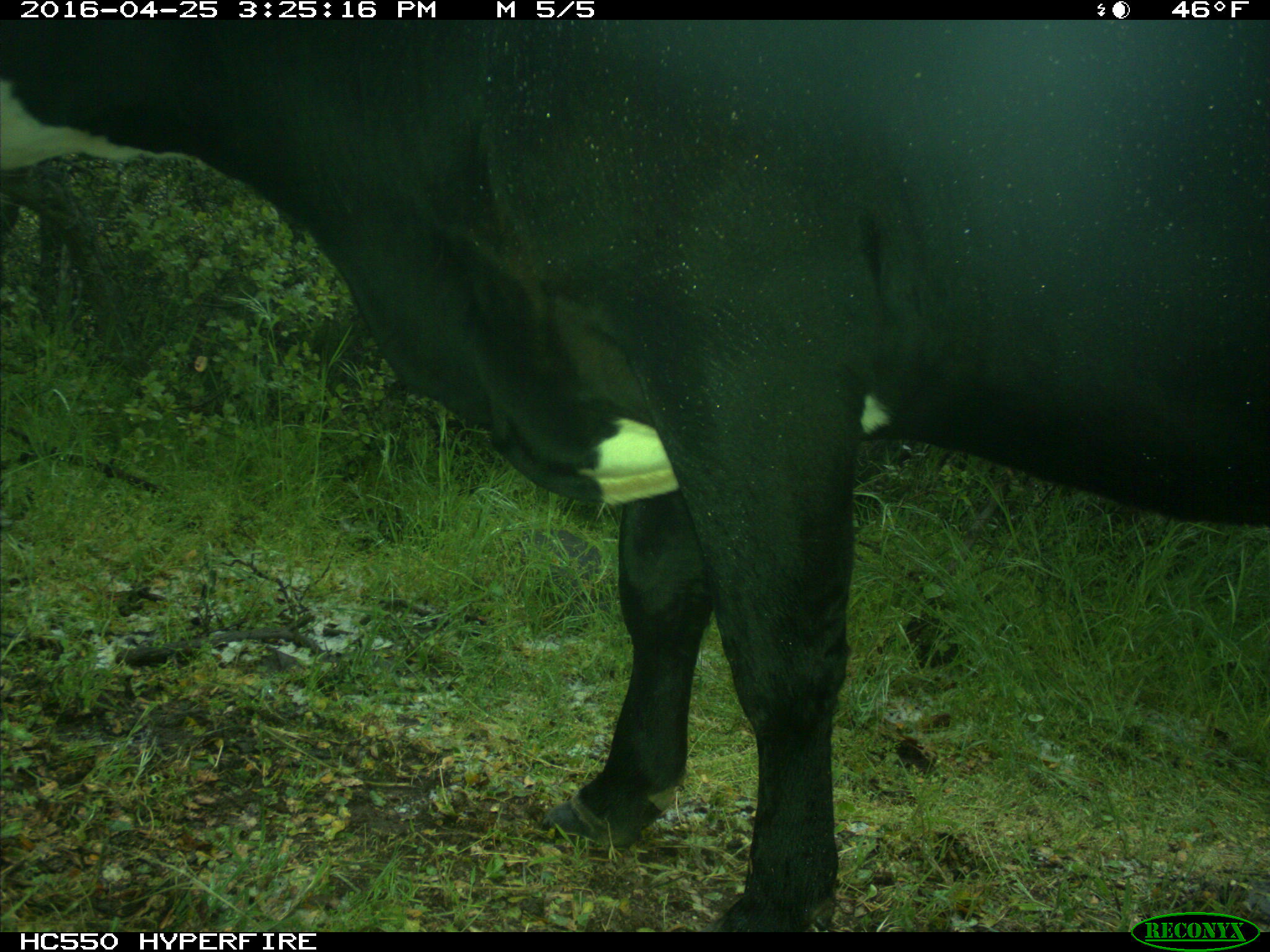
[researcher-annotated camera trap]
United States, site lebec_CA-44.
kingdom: Animalia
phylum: Chordata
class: Mammalia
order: Artiodactyla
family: Bovidae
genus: Bos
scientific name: Bos taurus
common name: domestic cow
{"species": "Bos taurus (domestic cow)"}